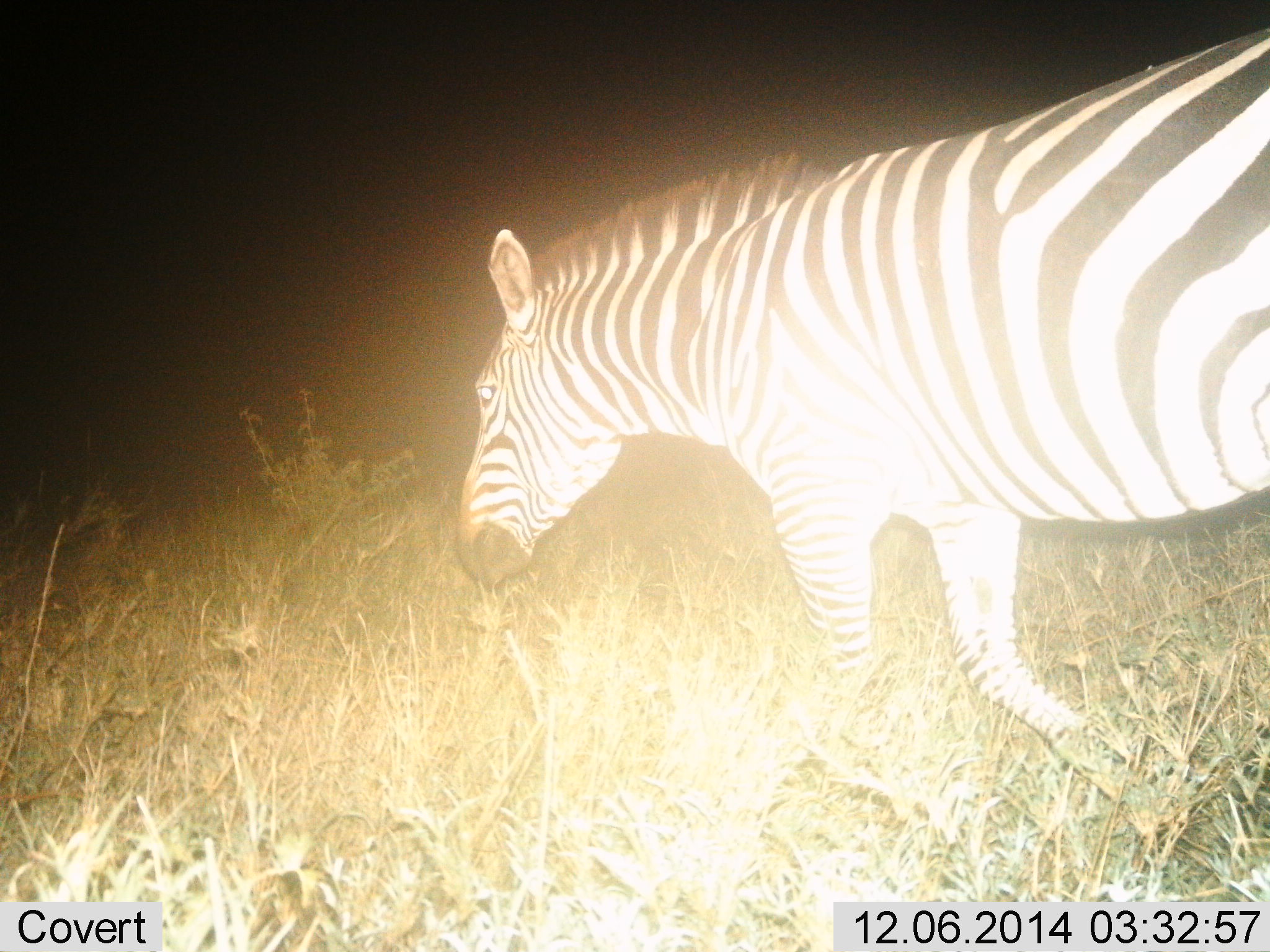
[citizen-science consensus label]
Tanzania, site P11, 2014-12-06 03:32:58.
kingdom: Animalia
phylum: Chordata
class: Mammalia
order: Perissodactyla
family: Equidae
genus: Equus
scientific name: Equus quagga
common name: plains zebra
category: zebra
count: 1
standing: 10%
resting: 0%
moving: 100%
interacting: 0%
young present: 0%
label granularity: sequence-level